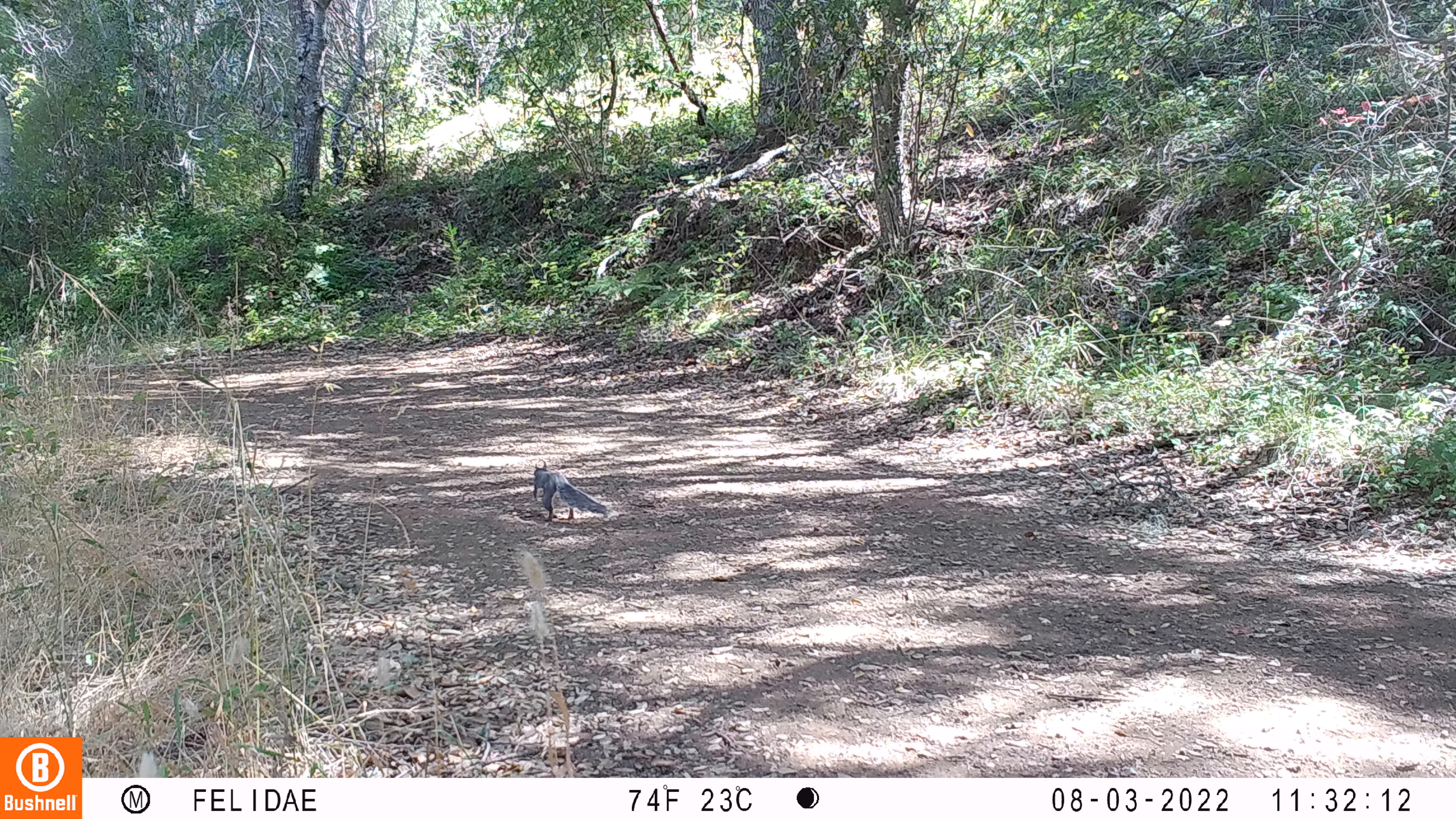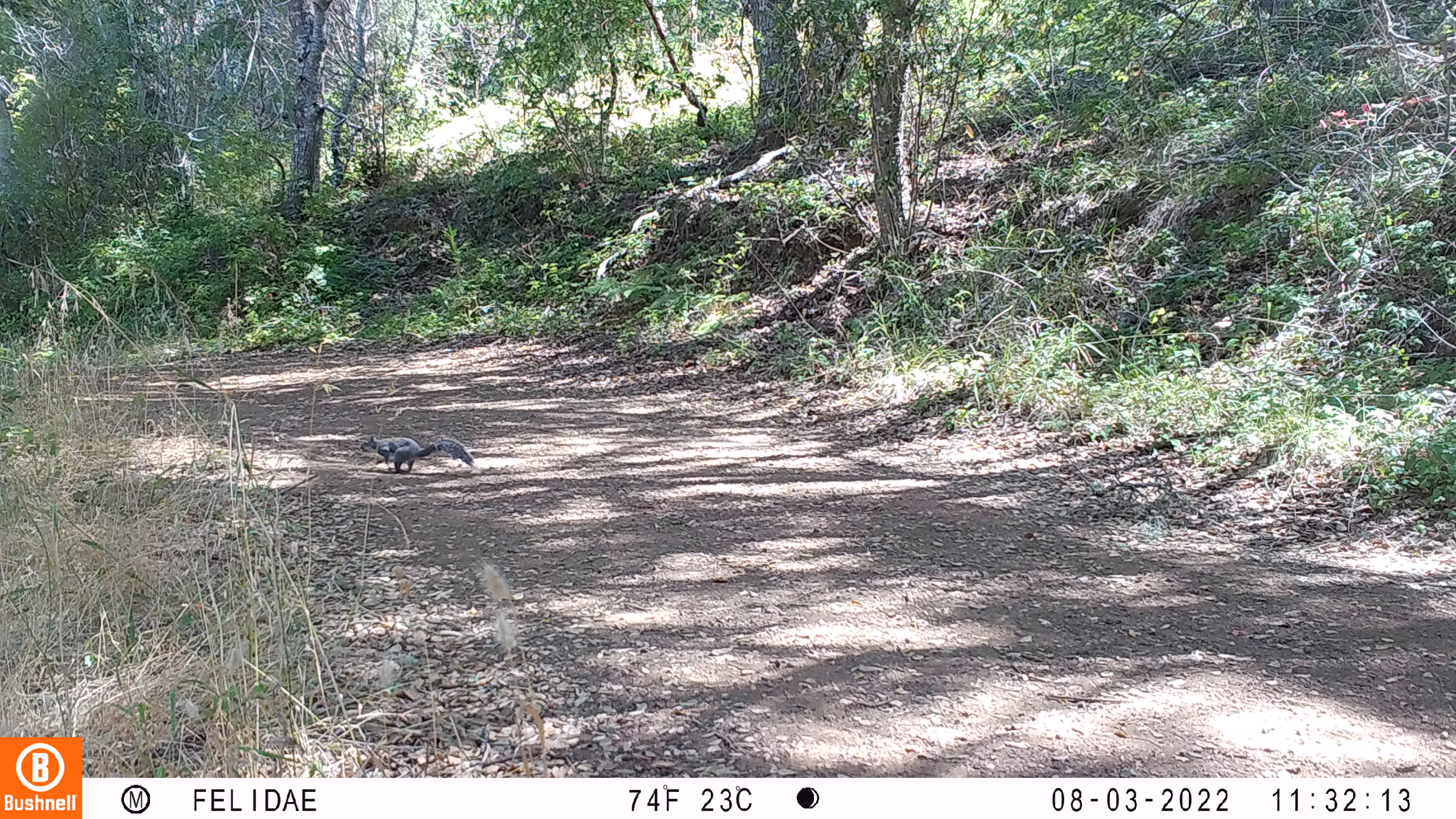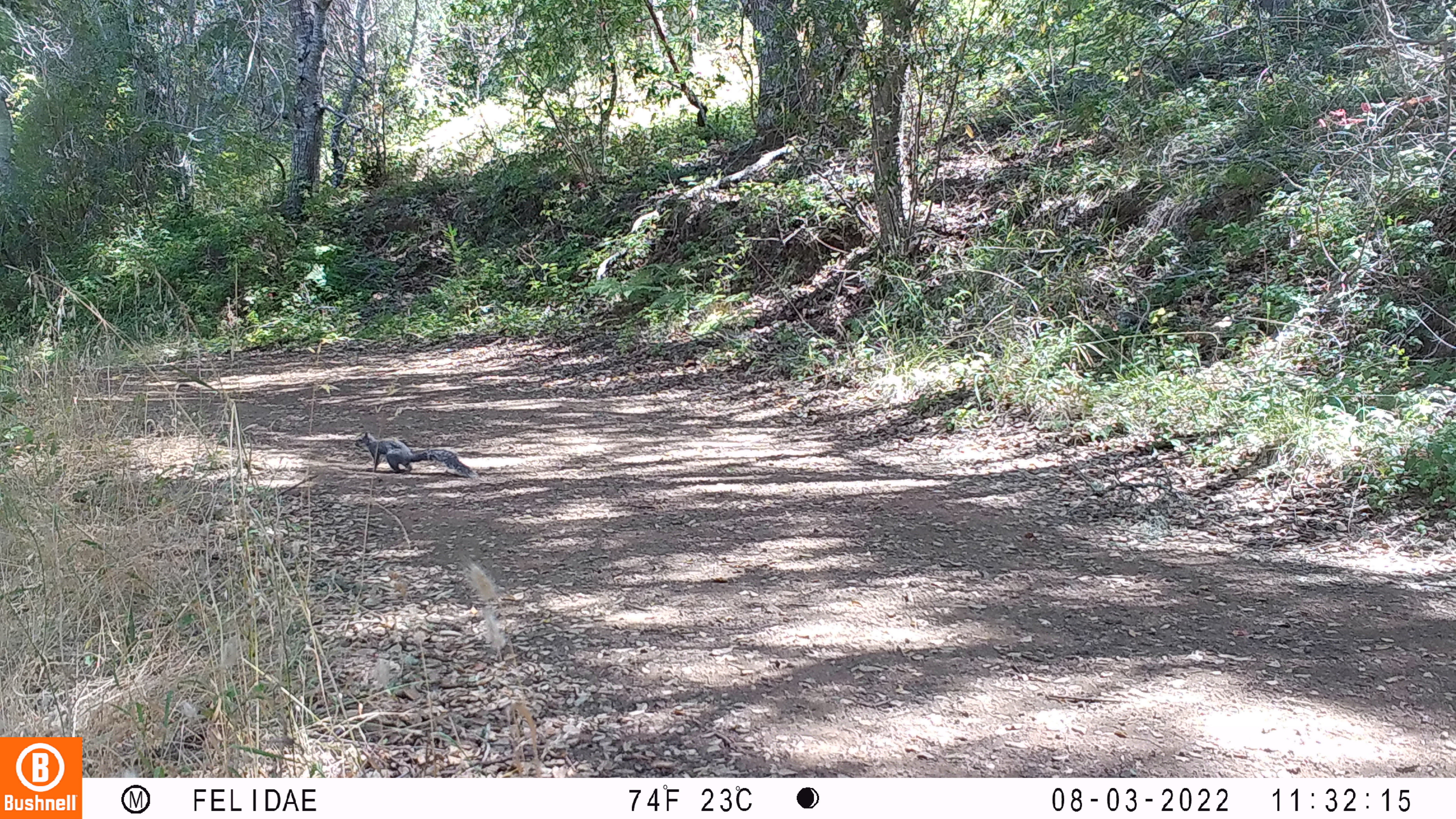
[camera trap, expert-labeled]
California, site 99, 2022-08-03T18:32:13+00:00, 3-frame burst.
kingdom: Animalia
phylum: Chordata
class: Mammalia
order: Rodentia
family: Sciuridae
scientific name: Sciuridae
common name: squirrel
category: unknown squirrel